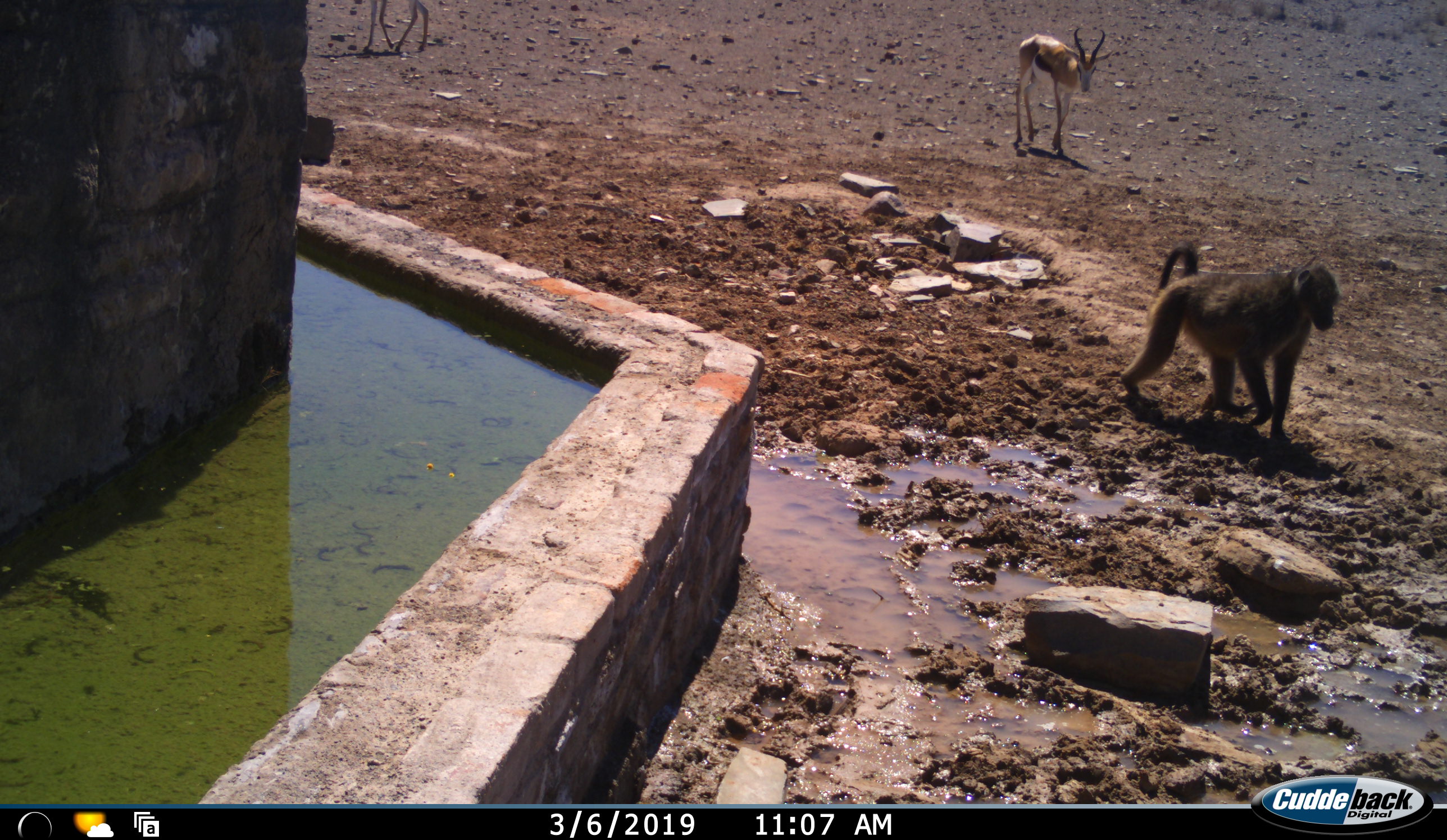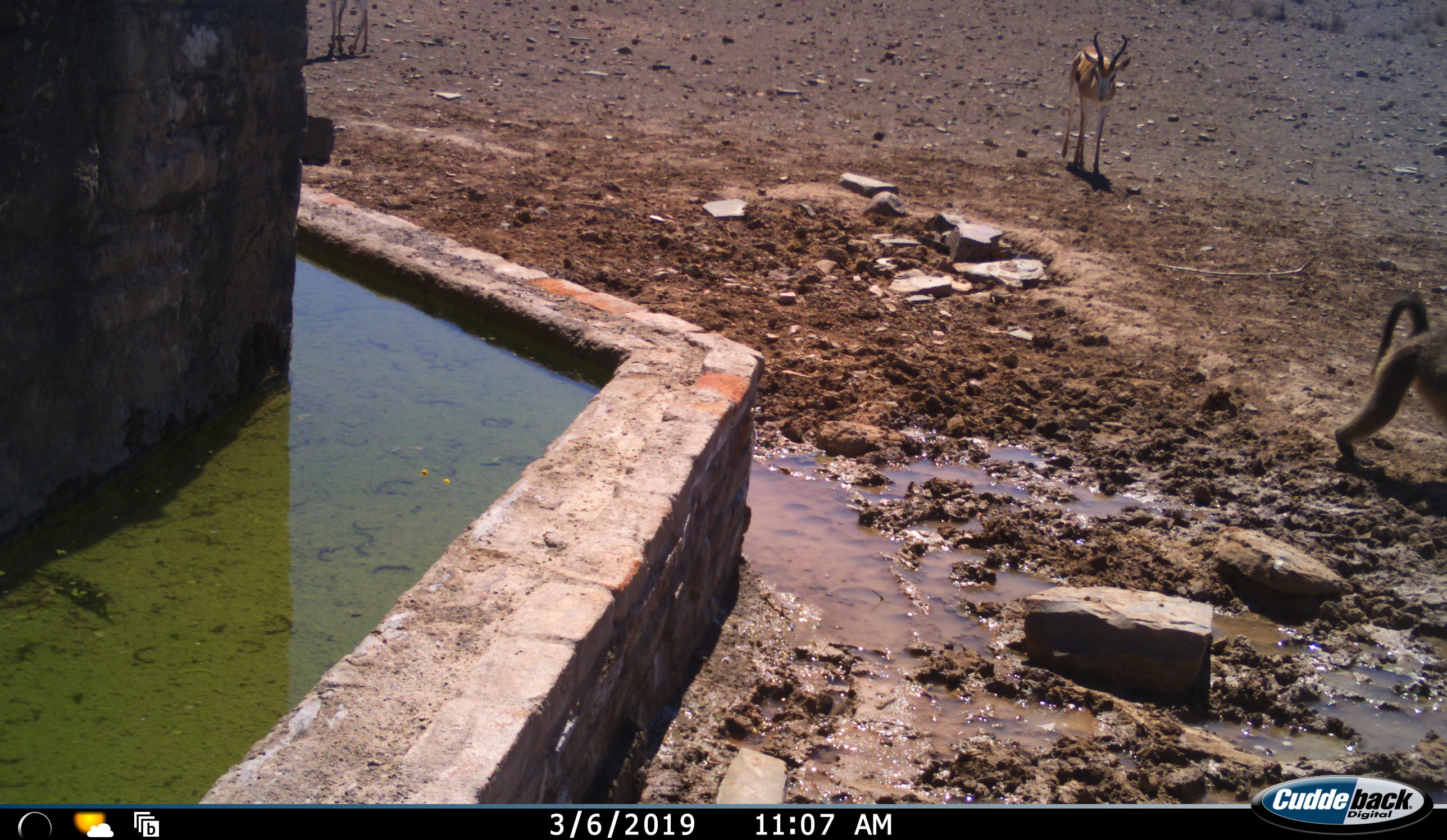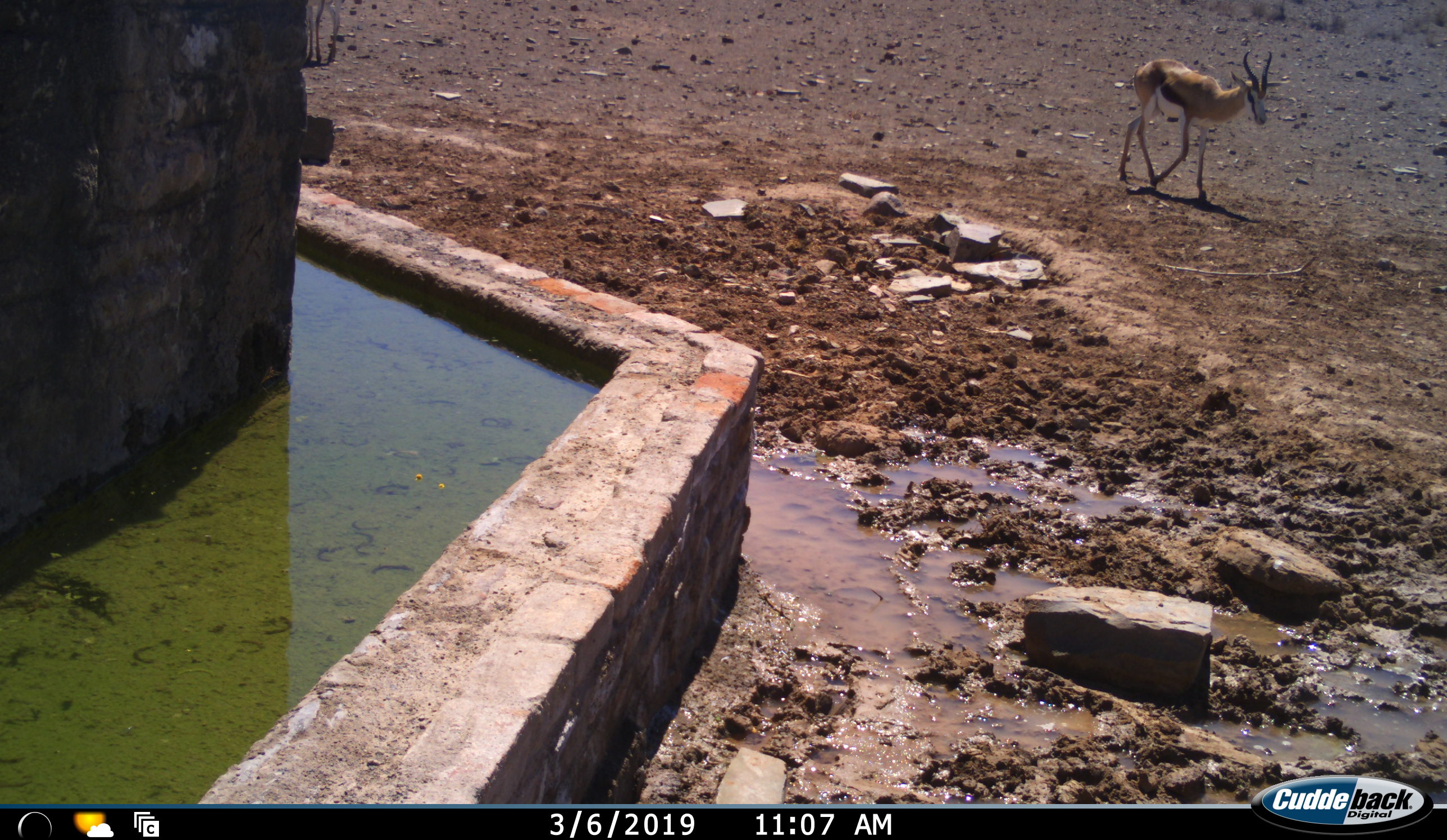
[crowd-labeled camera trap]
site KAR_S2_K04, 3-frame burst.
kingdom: Animalia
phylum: Chordata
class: Mammalia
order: Primates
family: Cercopithecidae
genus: Papio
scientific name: Papio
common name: baboon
Baboon (Papio), count 1. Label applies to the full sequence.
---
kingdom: Animalia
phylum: Chordata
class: Mammalia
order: Artiodactyla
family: Bovidae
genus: Antidorcas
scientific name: Antidorcas marsupialis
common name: springbok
Springbok (Antidorcas marsupialis), count 2. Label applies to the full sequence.